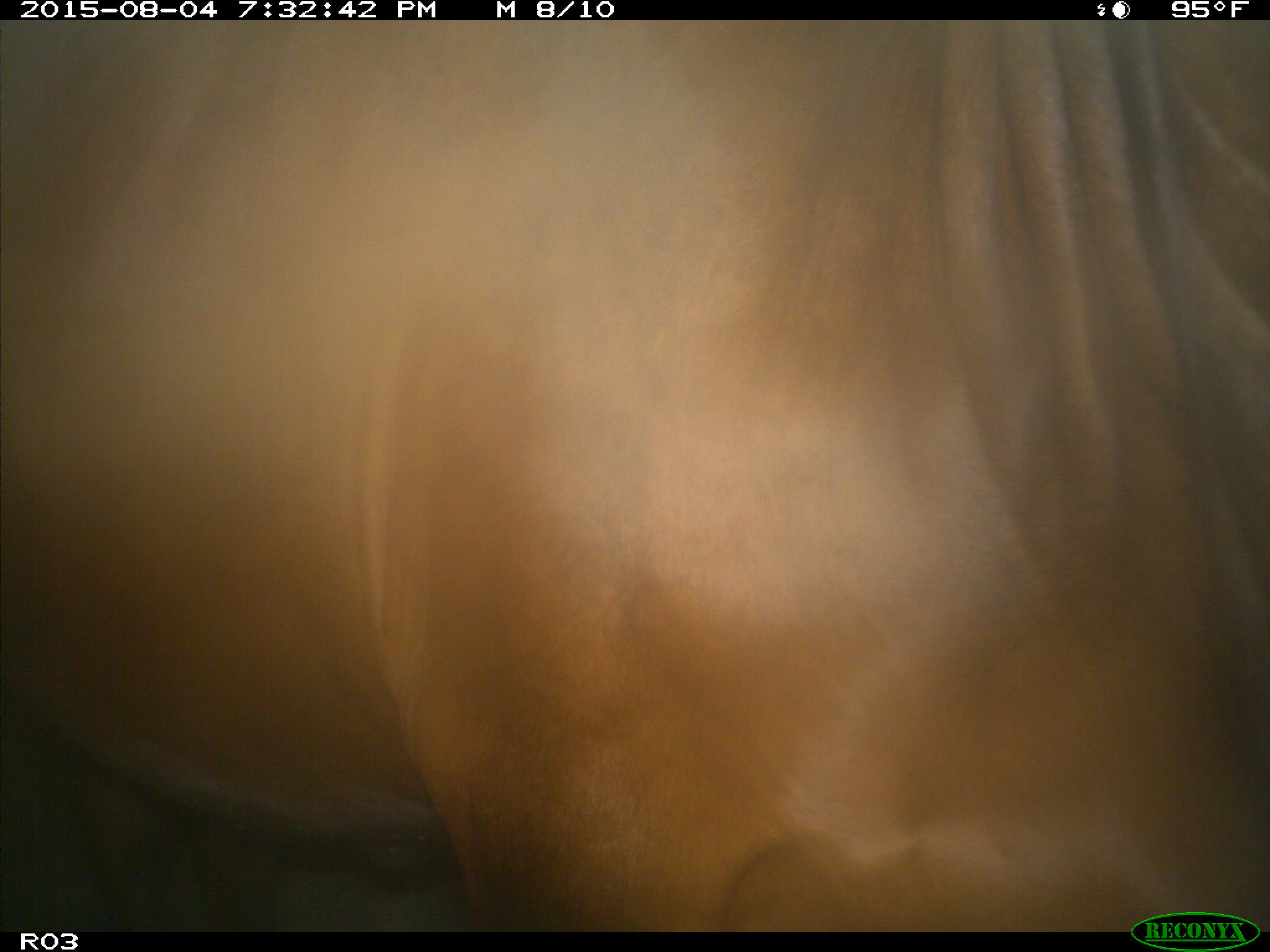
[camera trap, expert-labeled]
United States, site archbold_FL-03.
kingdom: Animalia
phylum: Chordata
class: Mammalia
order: Artiodactyla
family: Bovidae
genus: Bos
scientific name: Bos taurus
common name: domestic cow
Bos taurus (domestic cow).